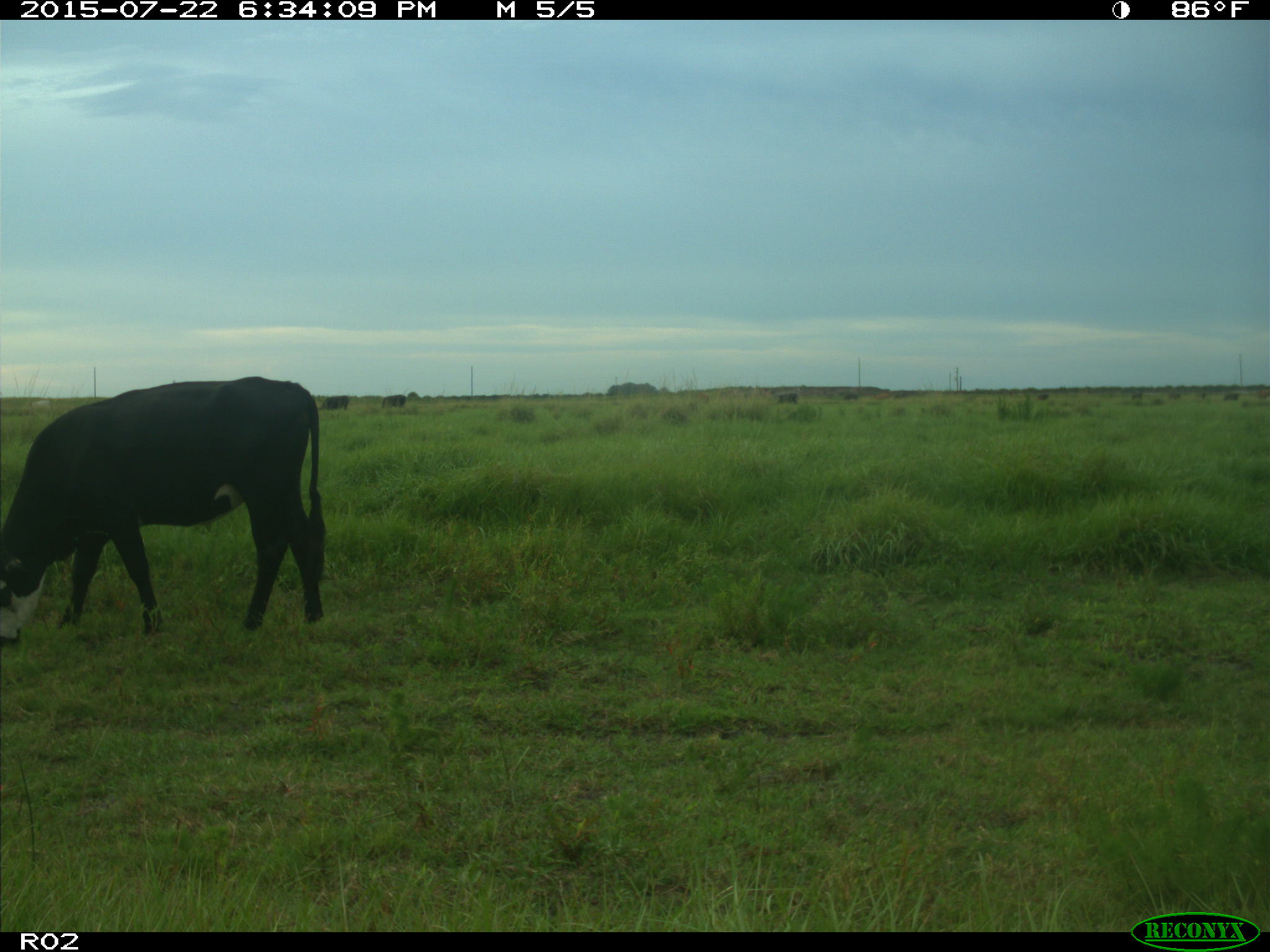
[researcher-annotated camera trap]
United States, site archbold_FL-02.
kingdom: Animalia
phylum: Chordata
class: Mammalia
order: Artiodactyla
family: Bovidae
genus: Bos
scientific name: Bos taurus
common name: domestic cow